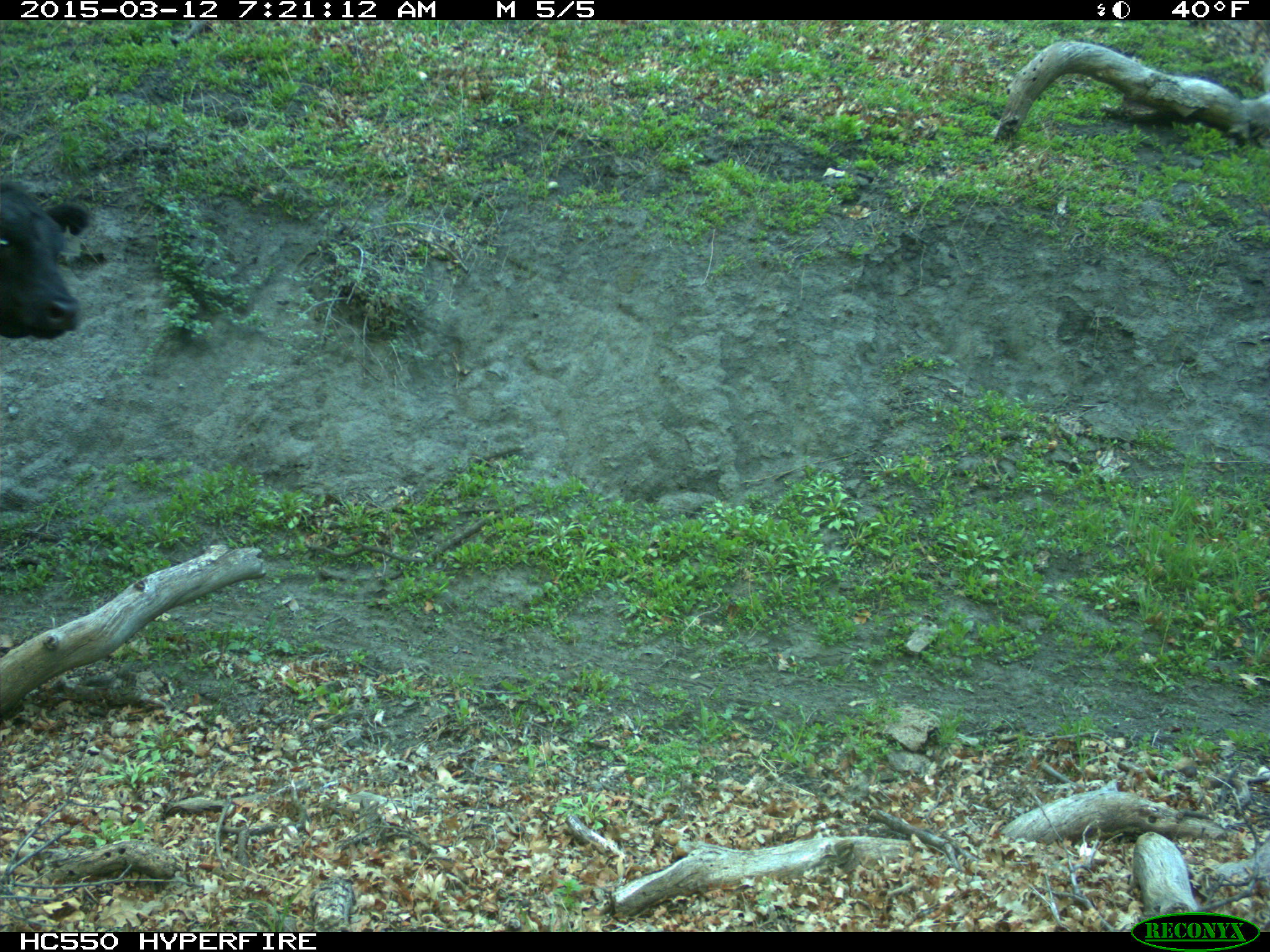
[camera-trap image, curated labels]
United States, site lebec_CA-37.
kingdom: Animalia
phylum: Chordata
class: Mammalia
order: Artiodactyla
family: Bovidae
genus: Bos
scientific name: Bos taurus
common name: domestic cow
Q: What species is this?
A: Bos taurus (domestic cow).